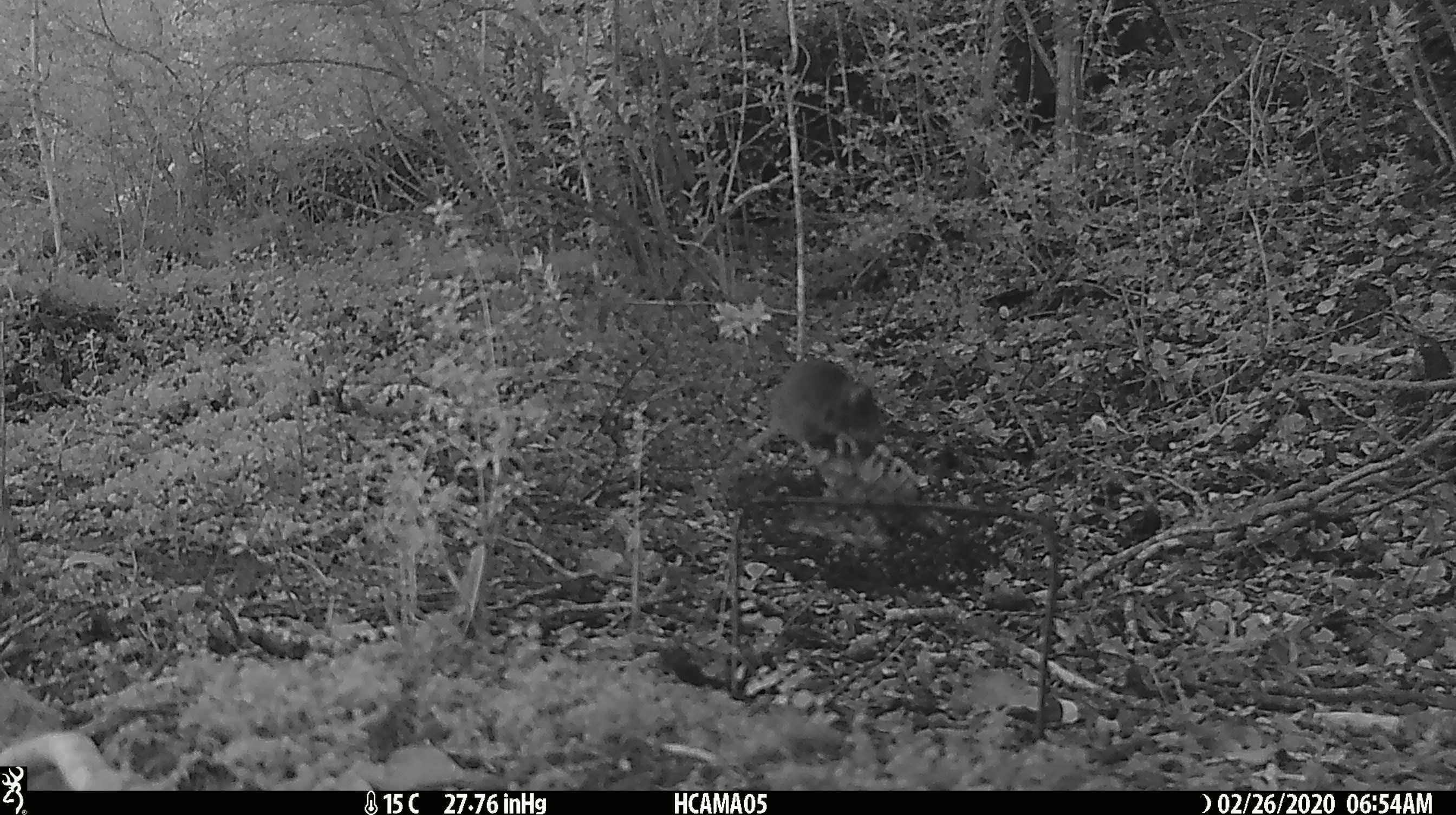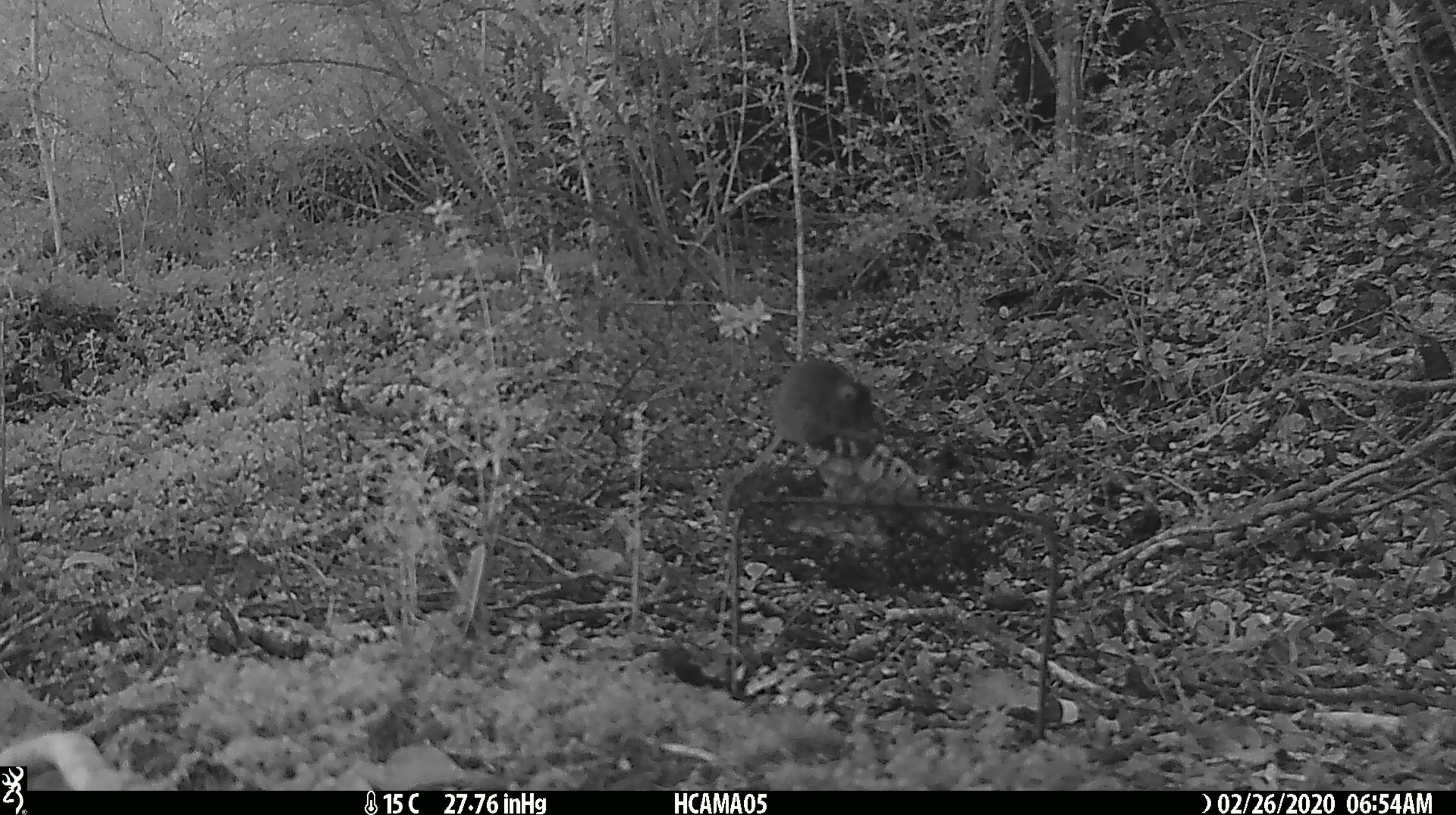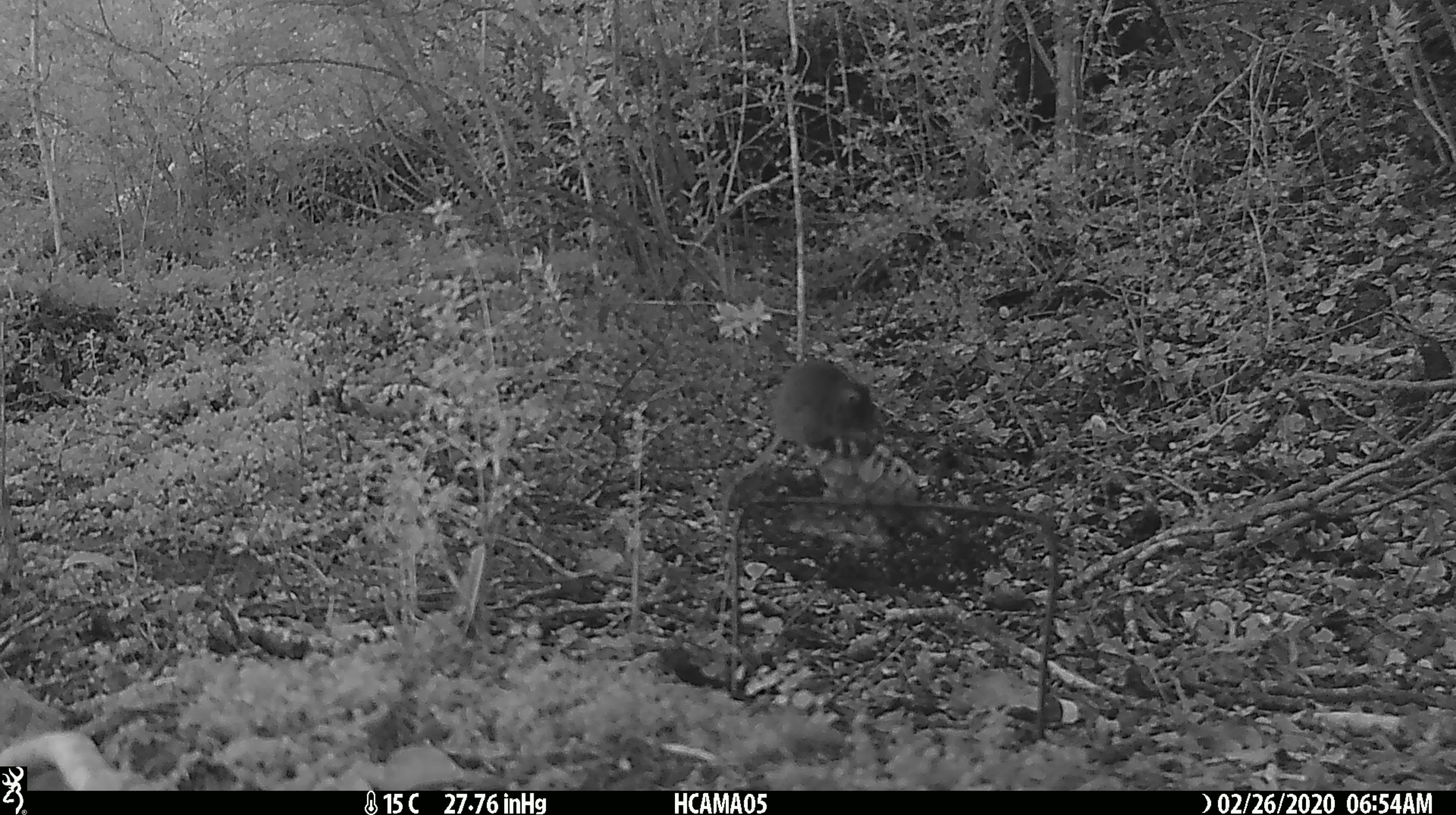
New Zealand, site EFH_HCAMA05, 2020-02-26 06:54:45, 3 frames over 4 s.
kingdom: Animalia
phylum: Chordata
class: Mammalia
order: Rodentia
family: Muridae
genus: Mus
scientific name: Mus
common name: mouse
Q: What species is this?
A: Mouse (Mus).